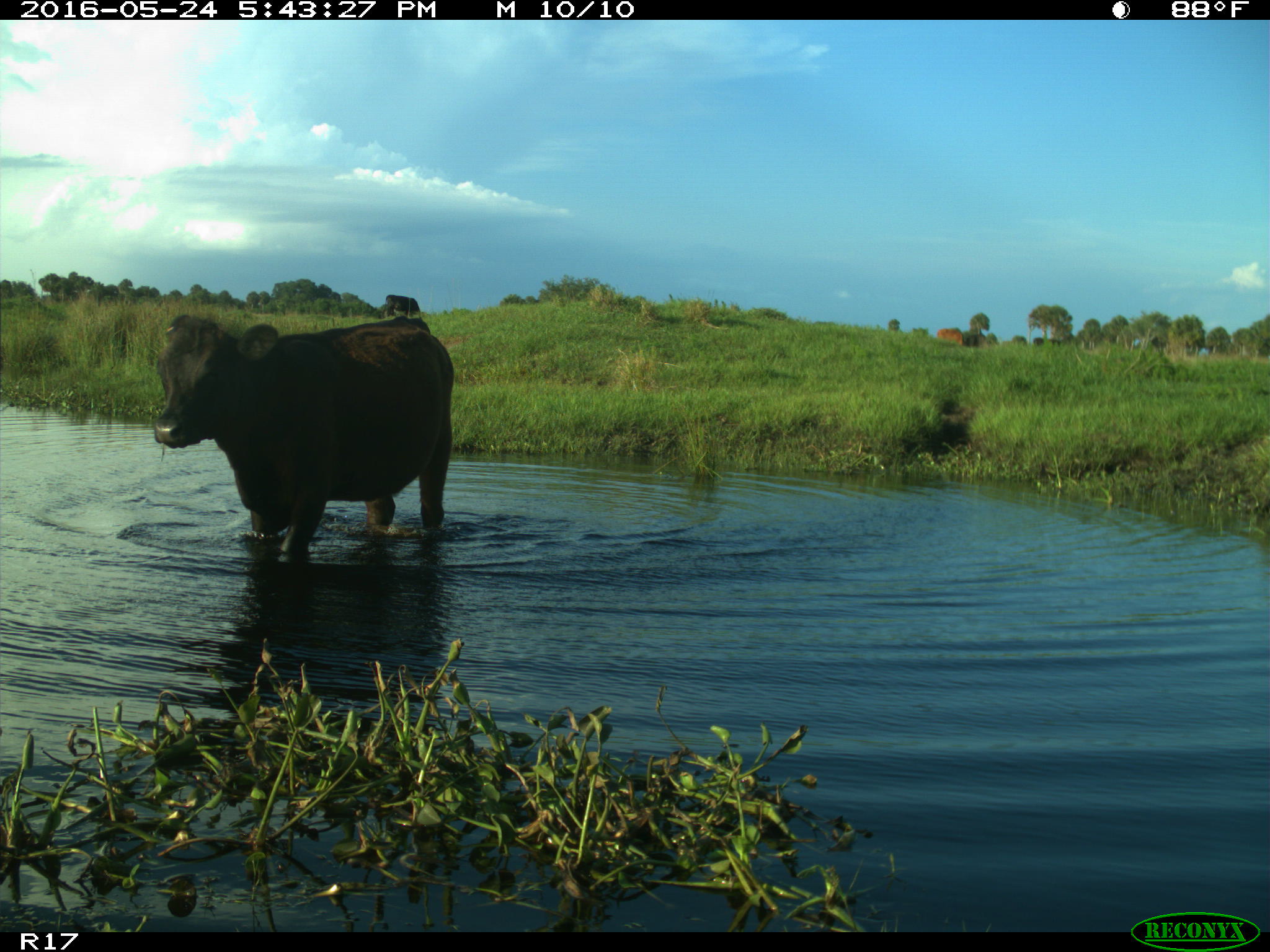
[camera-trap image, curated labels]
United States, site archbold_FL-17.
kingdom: Animalia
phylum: Chordata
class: Mammalia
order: Artiodactyla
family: Bovidae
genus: Bos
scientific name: Bos taurus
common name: domestic cow